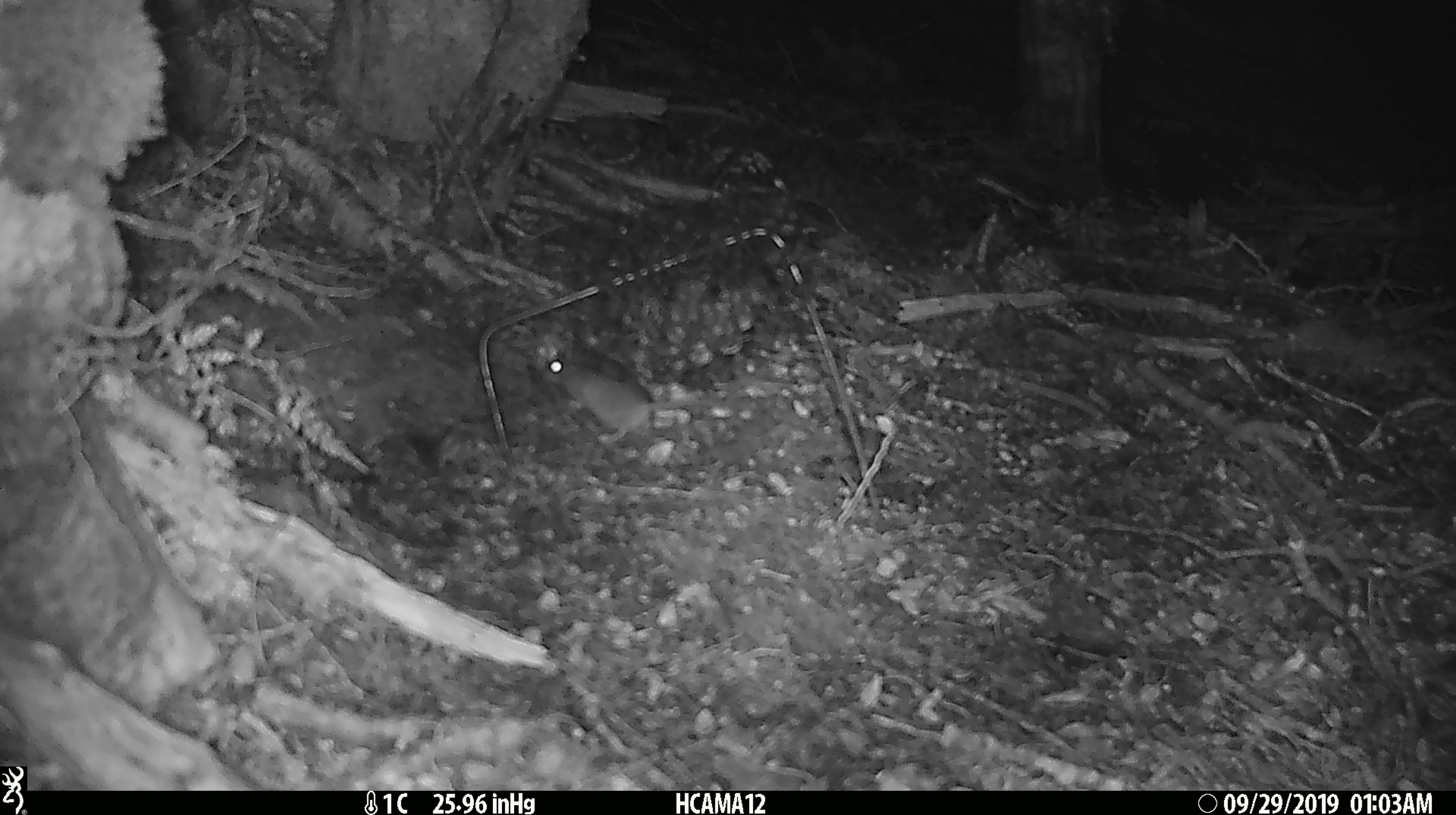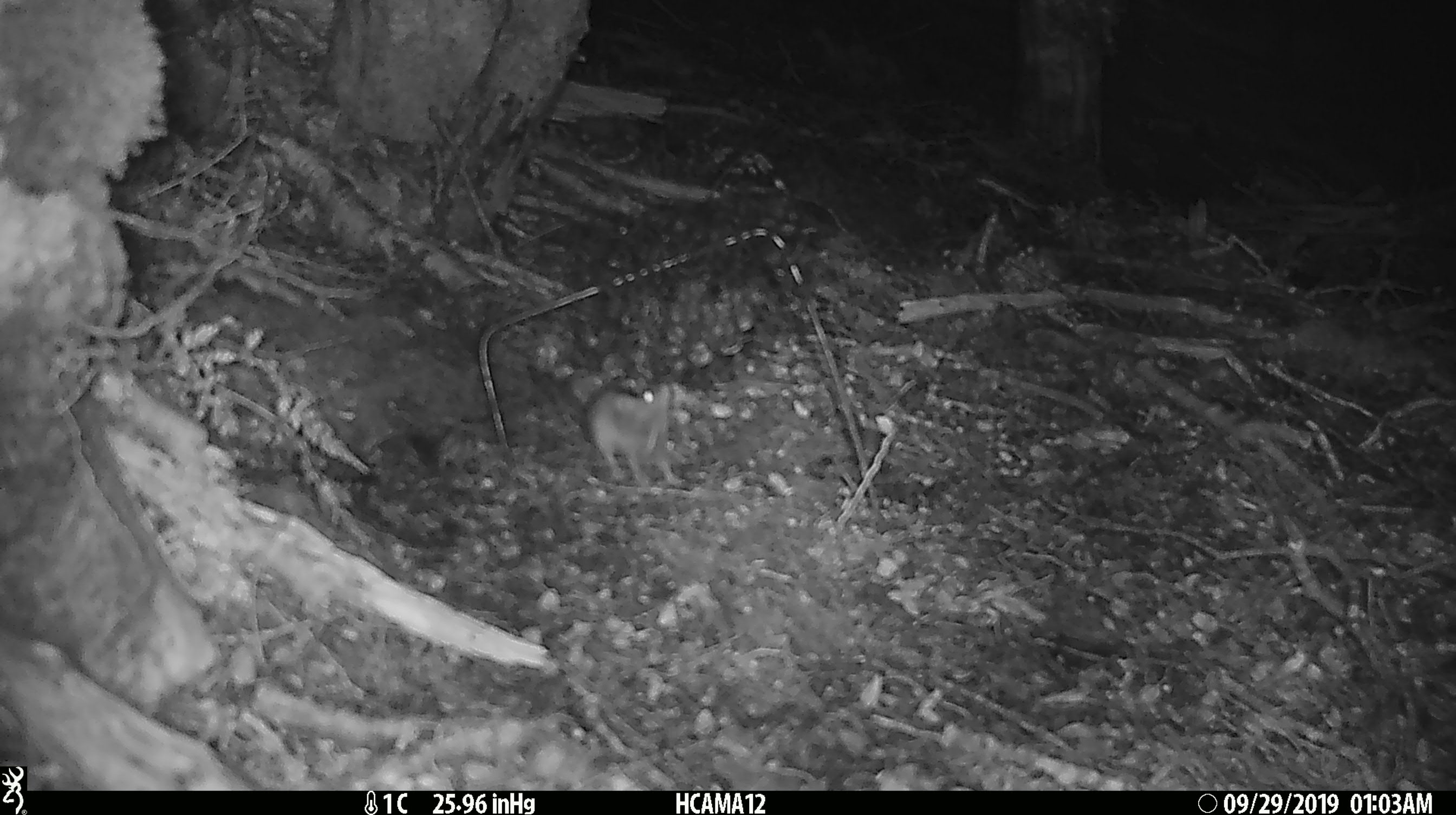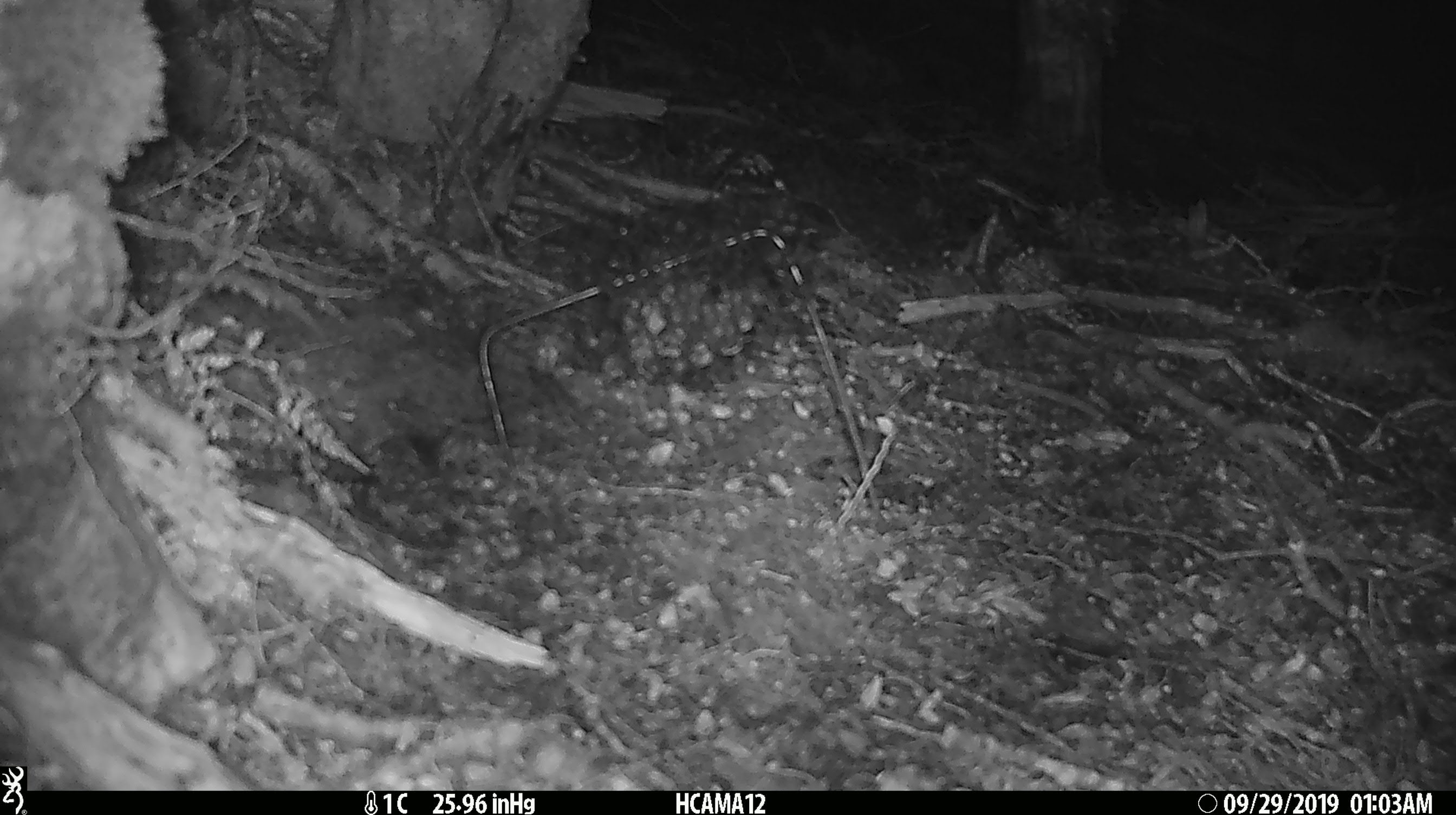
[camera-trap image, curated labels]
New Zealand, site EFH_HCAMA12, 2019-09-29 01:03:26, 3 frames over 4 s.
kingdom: Animalia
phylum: Chordata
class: Mammalia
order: Rodentia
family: Muridae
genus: Mus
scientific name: Mus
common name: mouse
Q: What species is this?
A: Mouse (Mus).